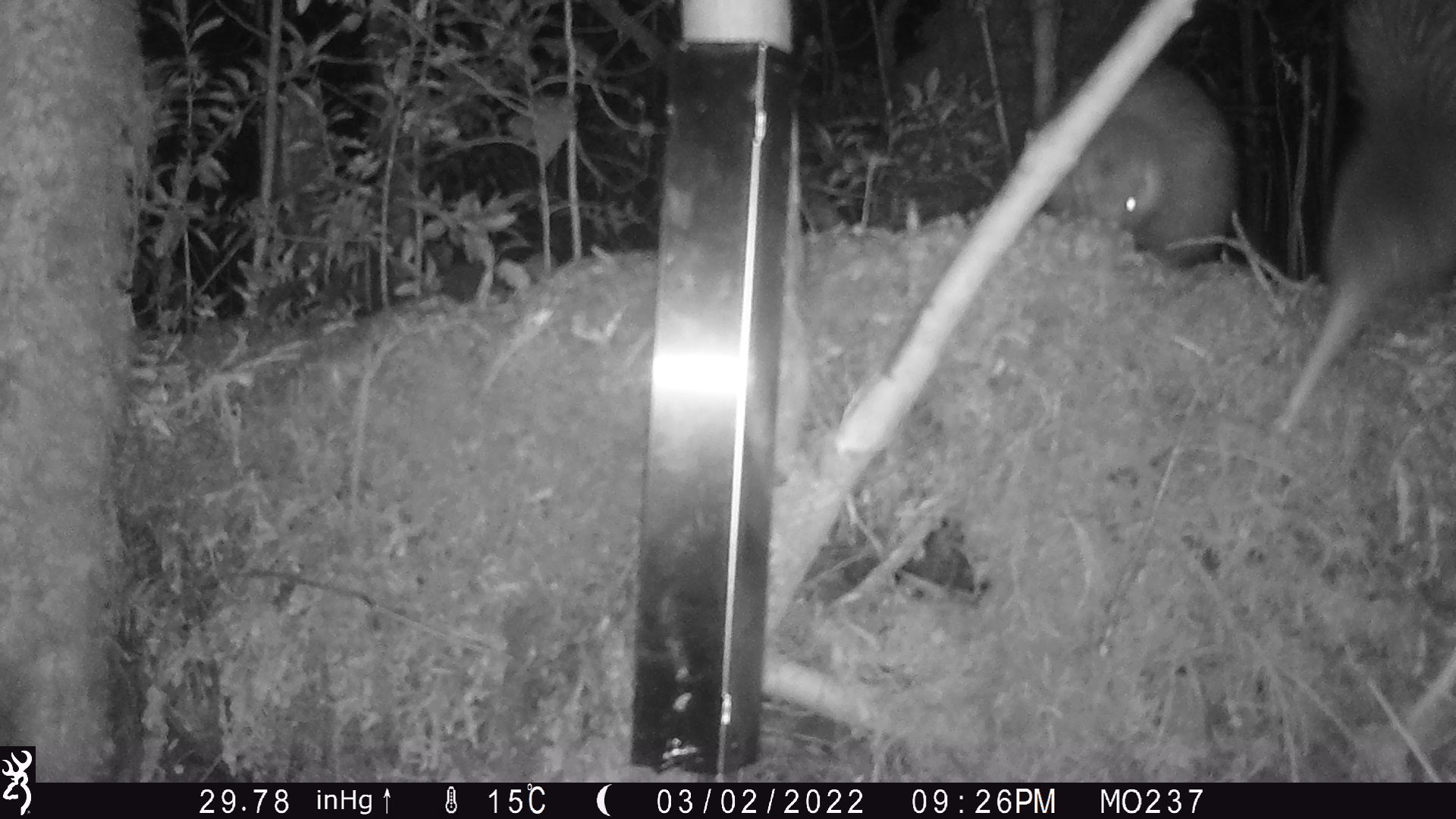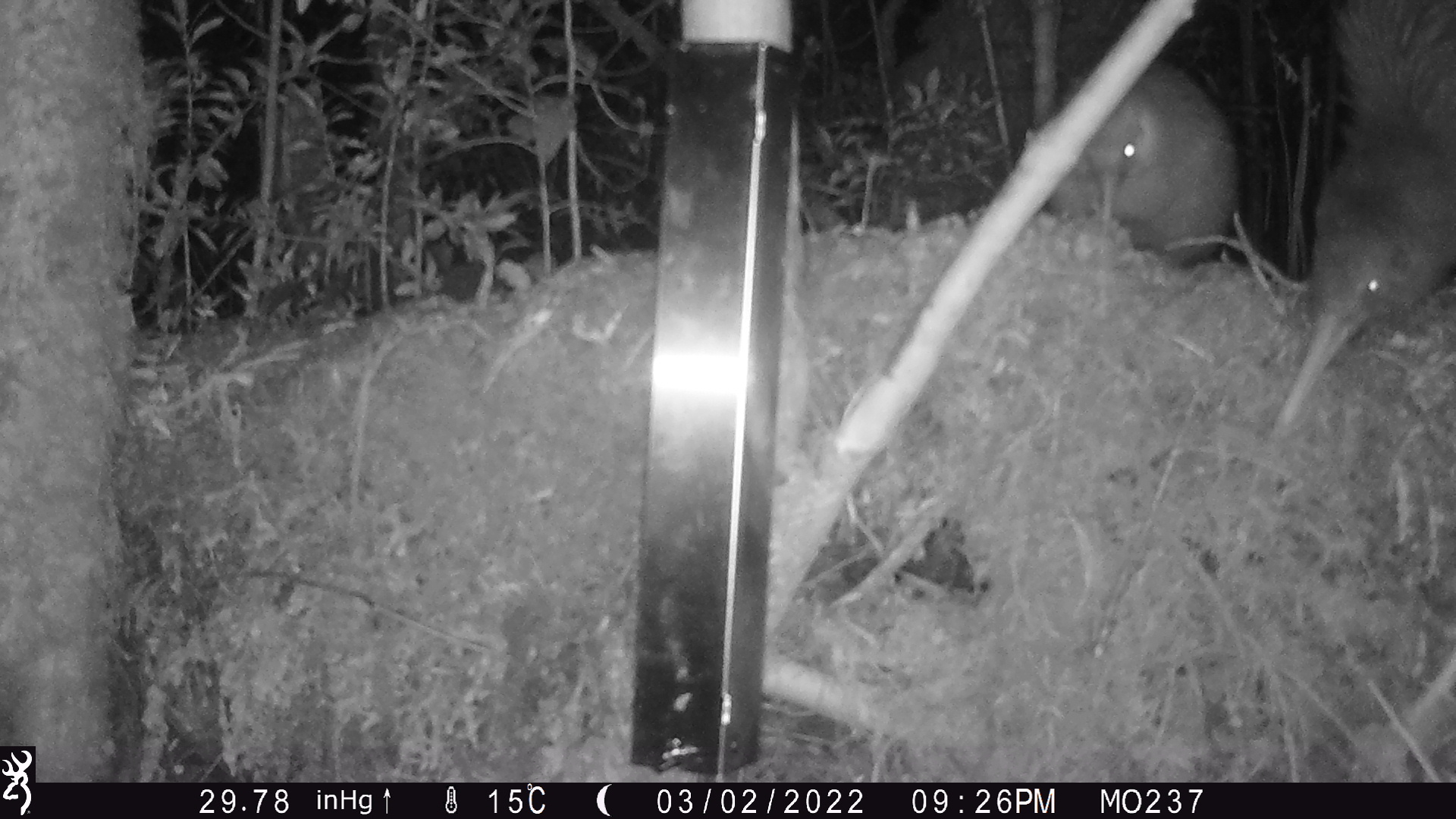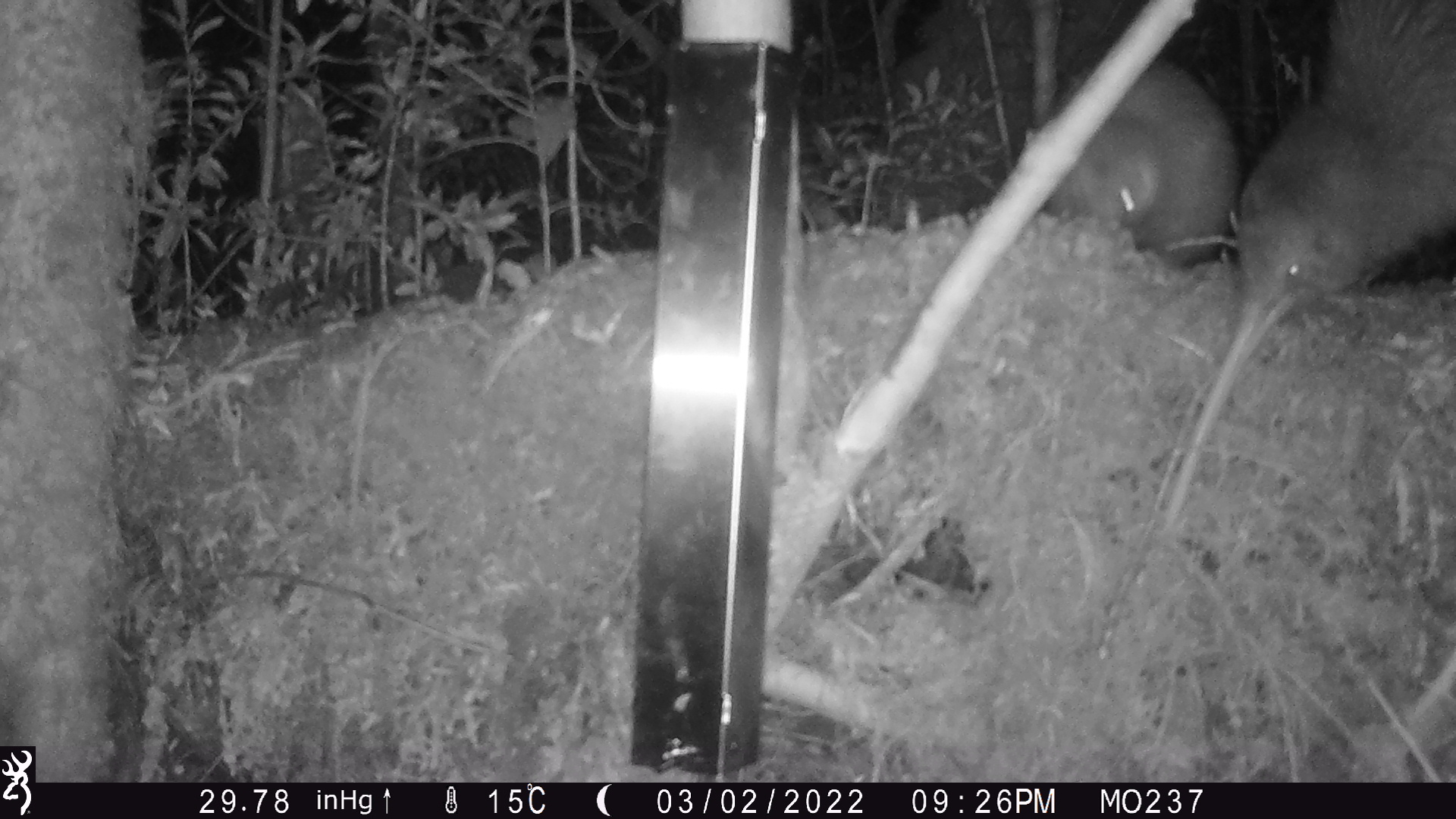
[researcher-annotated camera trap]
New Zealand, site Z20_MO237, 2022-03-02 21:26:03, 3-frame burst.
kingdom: Animalia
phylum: Chordata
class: Aves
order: Apterygiformes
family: Apterygidae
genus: Apteryx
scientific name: Apteryx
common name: kiwi